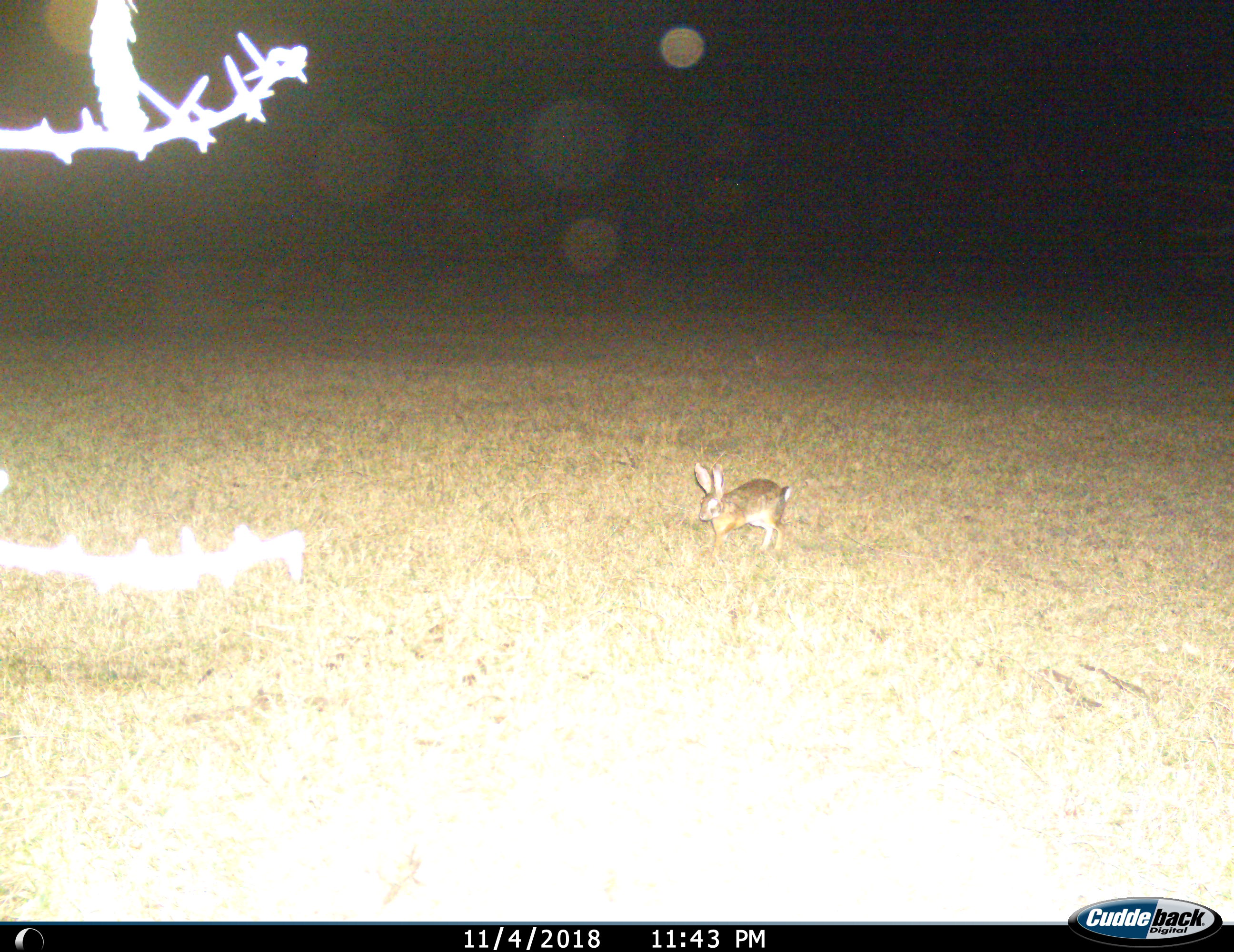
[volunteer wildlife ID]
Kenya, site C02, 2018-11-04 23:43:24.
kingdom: Animalia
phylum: Chordata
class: Mammalia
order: Lagomorpha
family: Leporidae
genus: Lepus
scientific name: Lepus victoriae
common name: savannah hare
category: haresavannah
Haresavannah (savannah hare) (Lepus victoriae), count 1. Behavior (volunteer vote fractions): standing 33%, resting 0%, moving 78%, interacting 0%. Young present (vote fraction): 0%. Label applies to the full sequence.